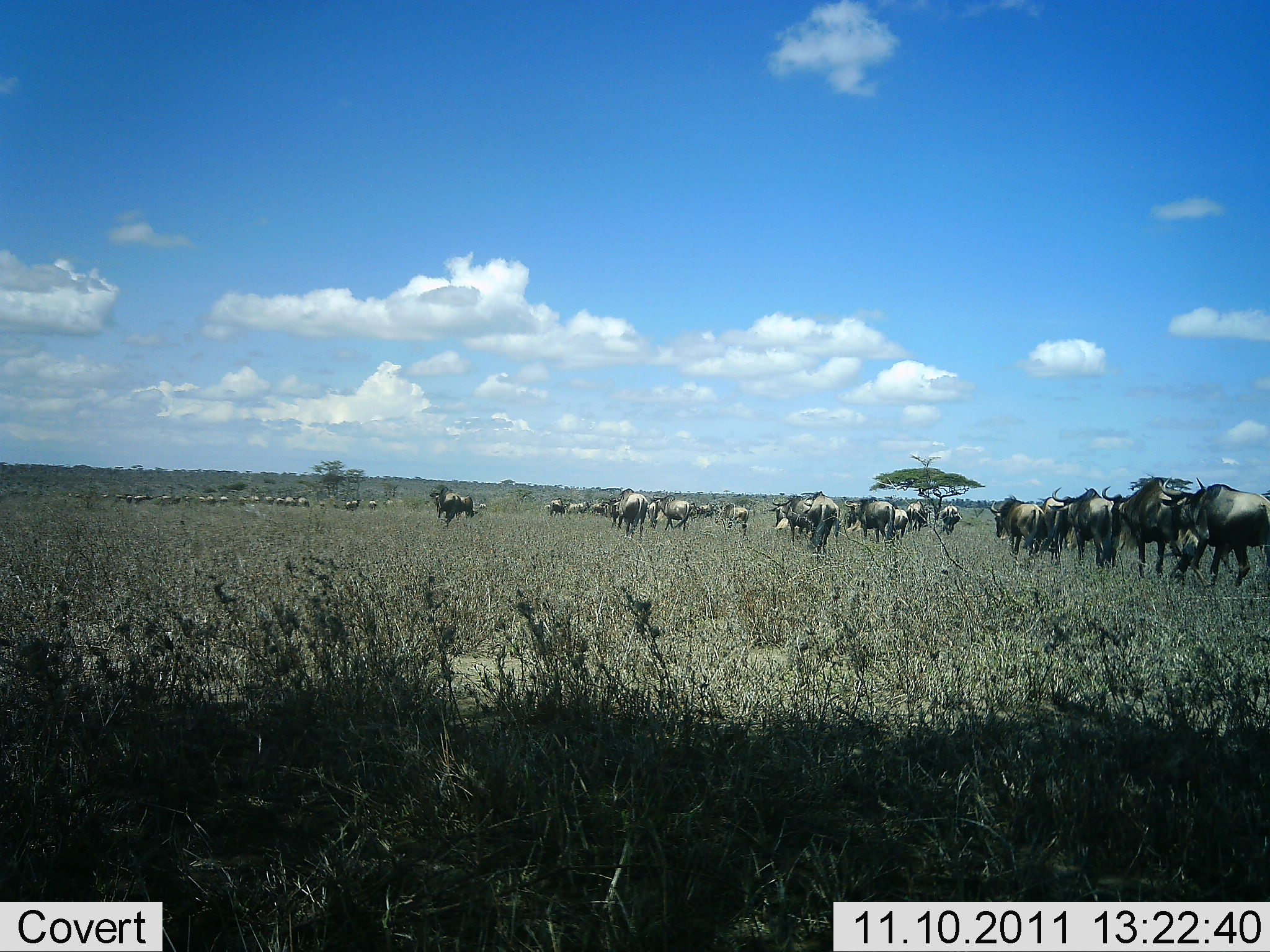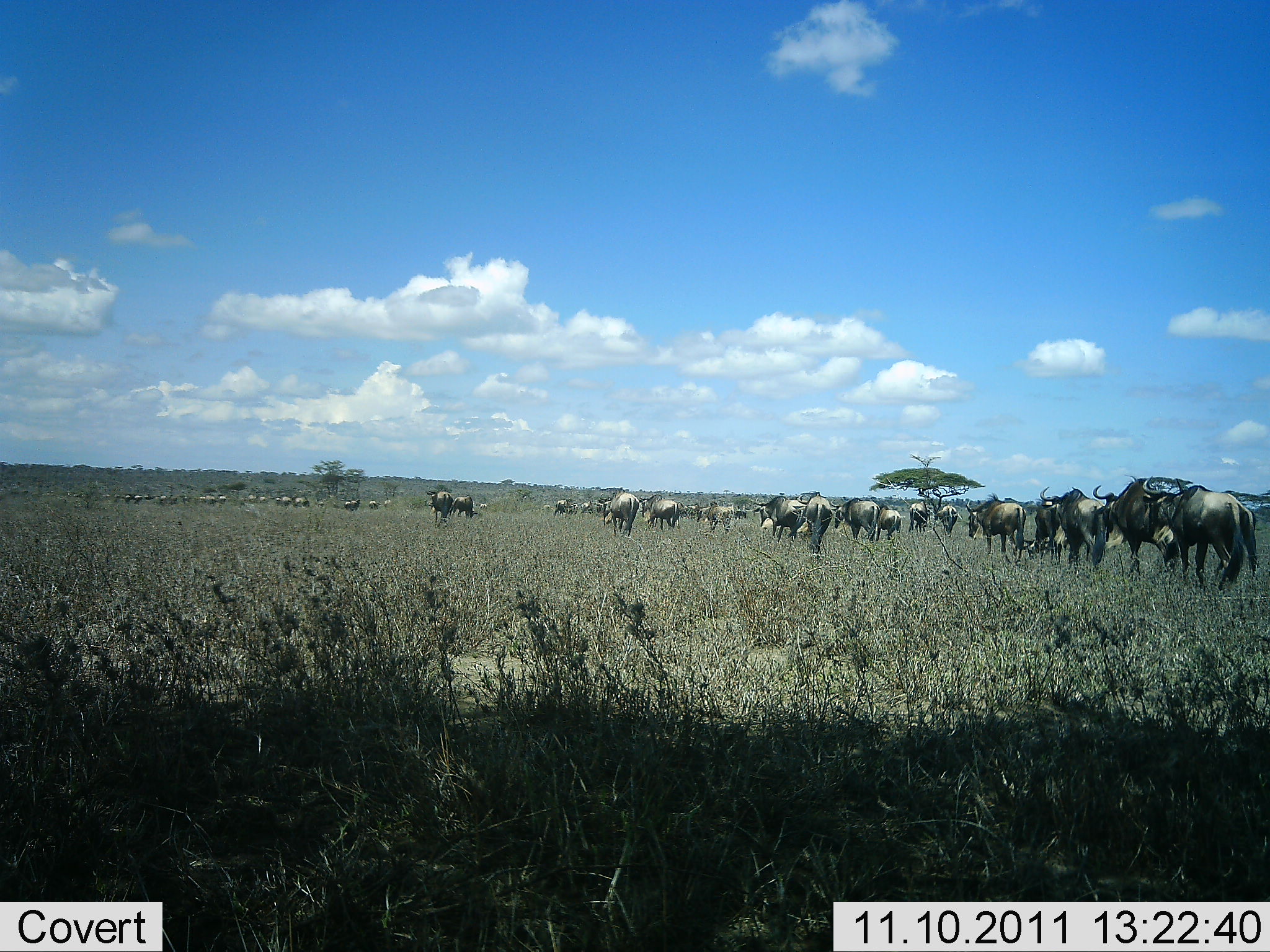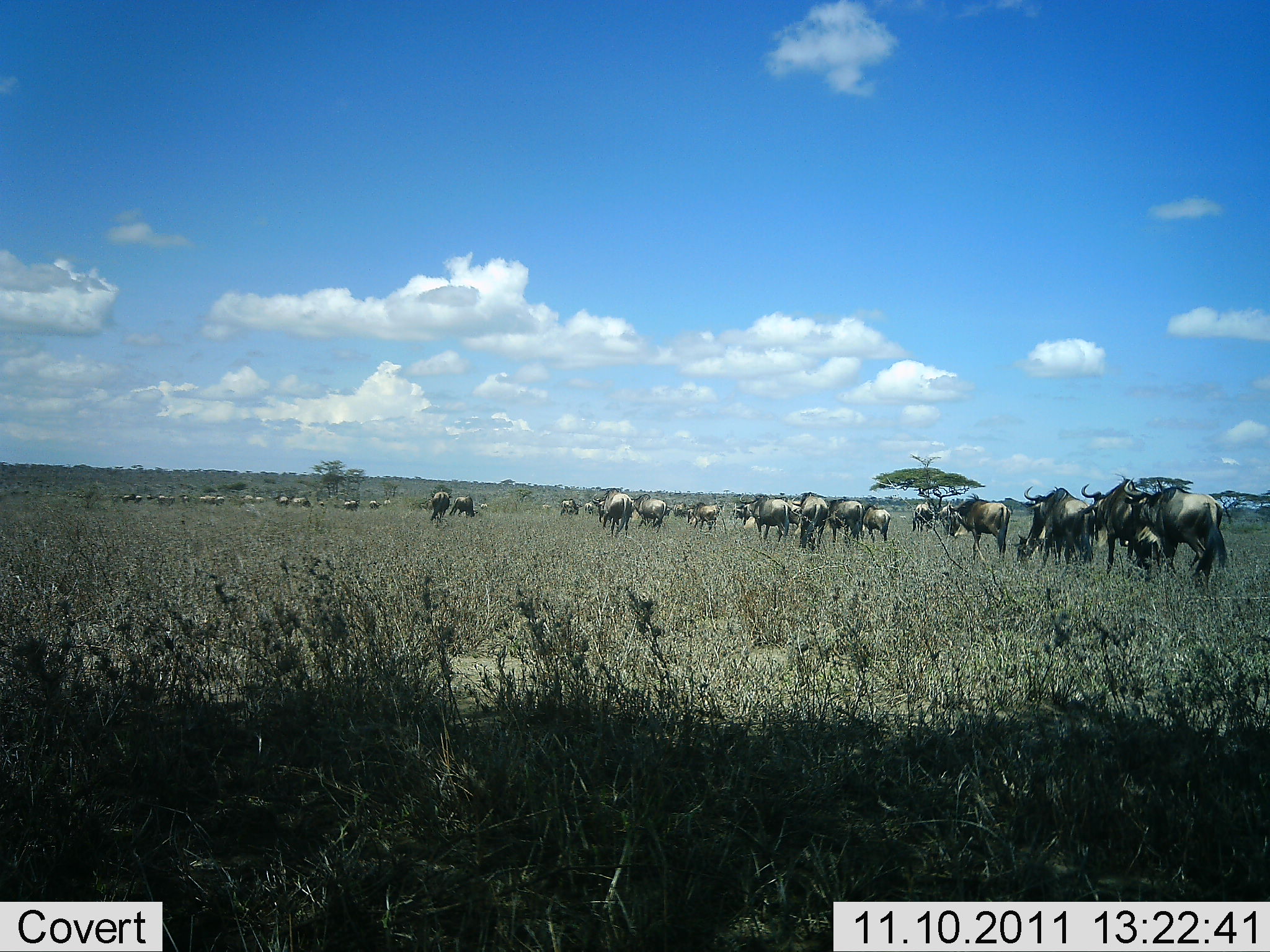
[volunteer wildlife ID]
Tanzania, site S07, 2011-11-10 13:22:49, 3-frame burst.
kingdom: Animalia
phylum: Chordata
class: Mammalia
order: Artiodactyla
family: Bovidae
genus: Connochaetes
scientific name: Connochaetes taurinus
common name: blue wildebeest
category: wildebeest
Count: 51+.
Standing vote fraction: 25%.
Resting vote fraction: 0%.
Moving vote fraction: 83%.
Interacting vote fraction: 0%.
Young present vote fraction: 0%.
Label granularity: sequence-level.